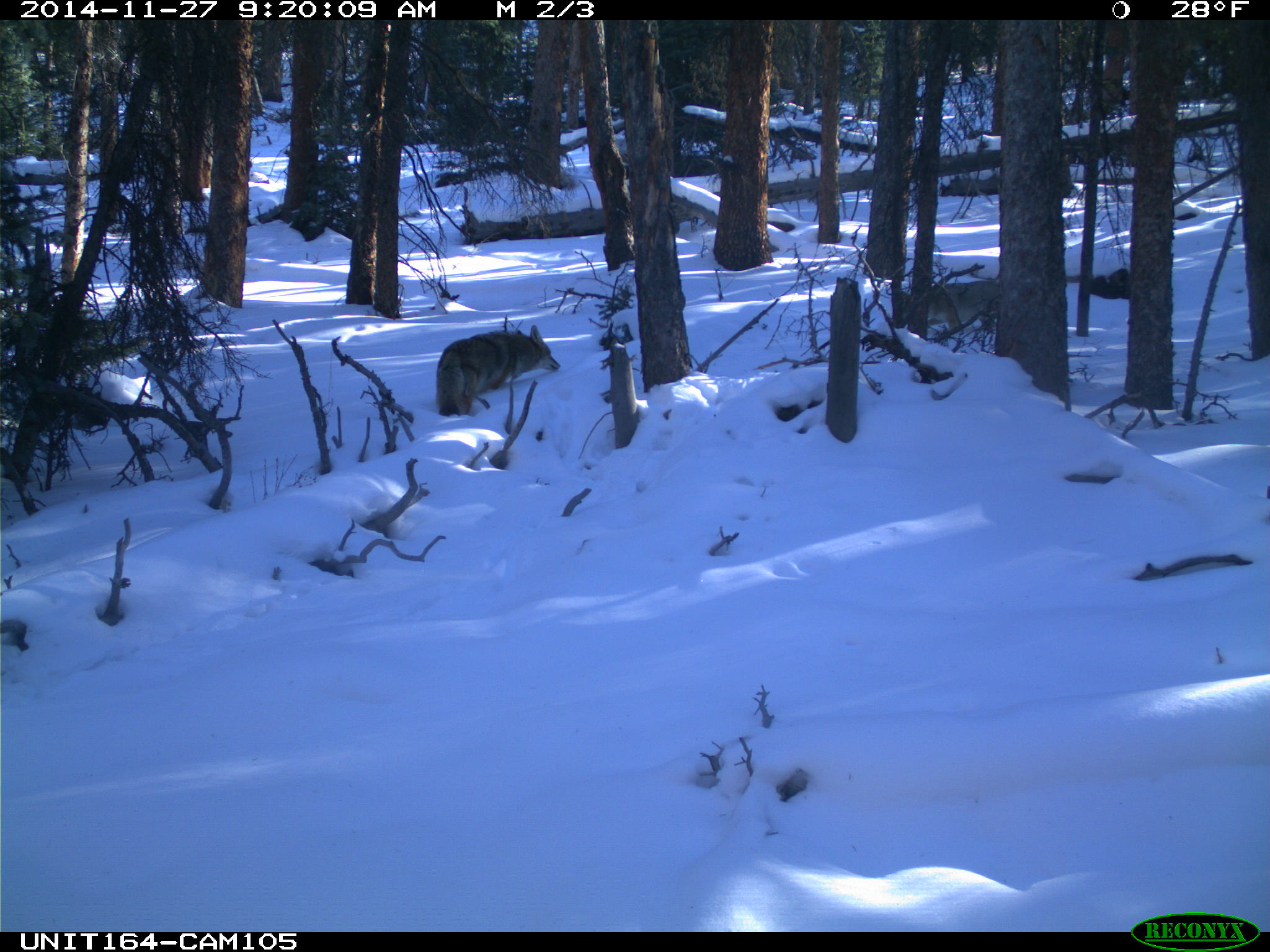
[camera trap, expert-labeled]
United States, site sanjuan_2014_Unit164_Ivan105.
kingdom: Animalia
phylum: Chordata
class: Mammalia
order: Carnivora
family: Canidae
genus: Canis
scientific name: Canis latrans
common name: coyote